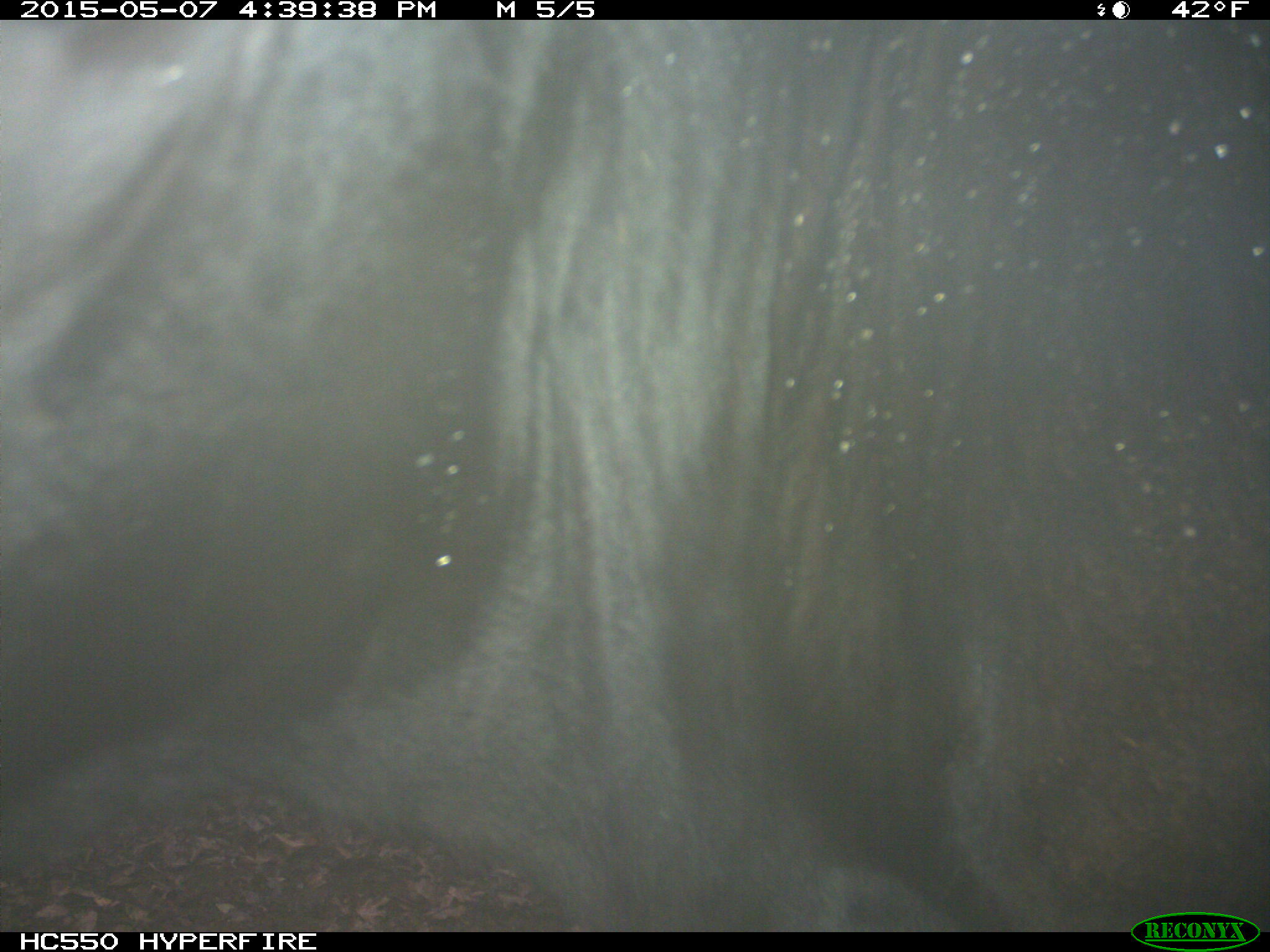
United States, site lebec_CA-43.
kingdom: Animalia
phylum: Chordata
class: Mammalia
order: Artiodactyla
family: Bovidae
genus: Bos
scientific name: Bos taurus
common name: domestic cow